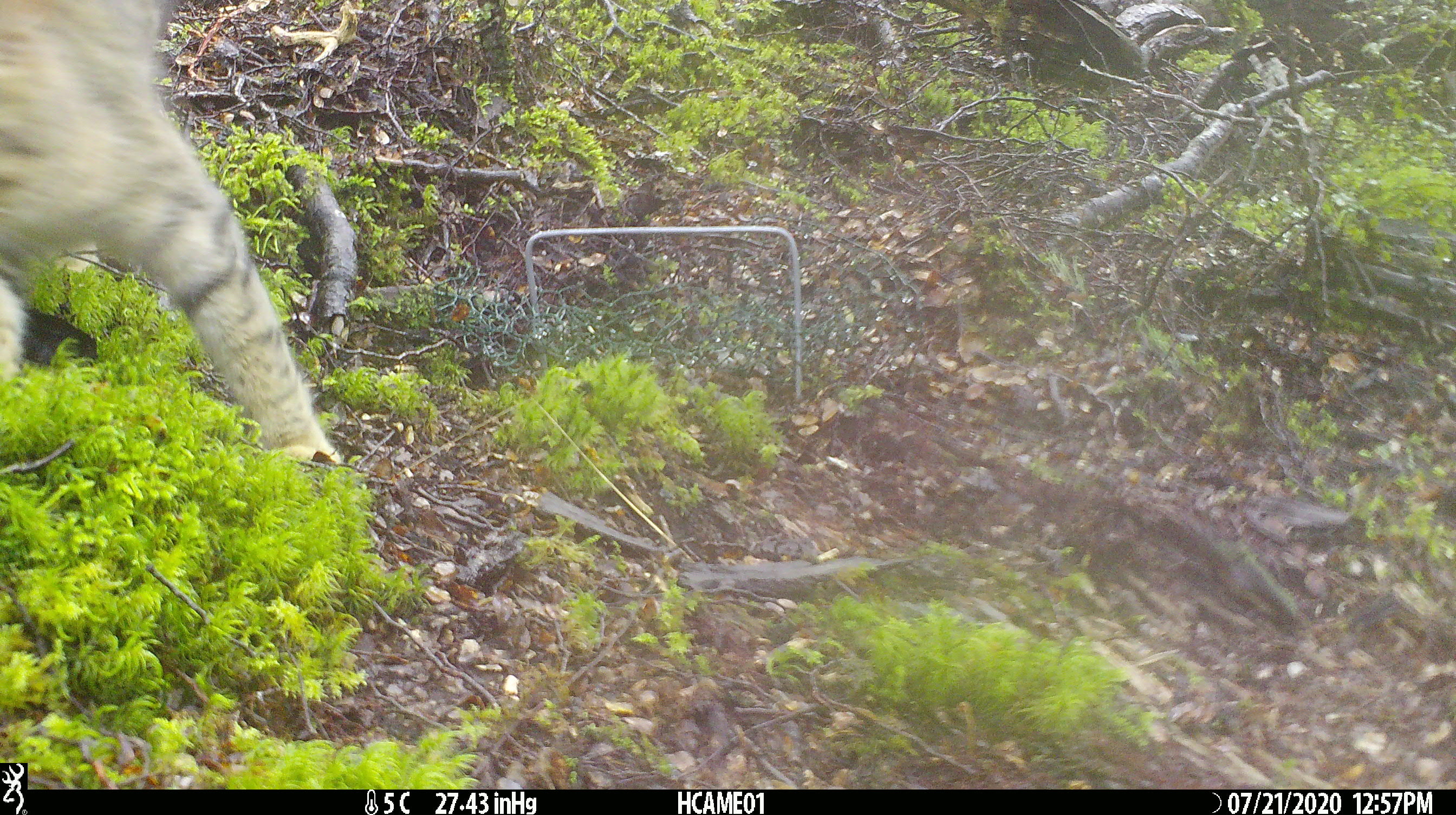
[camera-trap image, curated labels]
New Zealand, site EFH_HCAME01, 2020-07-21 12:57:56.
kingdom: Animalia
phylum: Chordata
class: Mammalia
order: Carnivora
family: Felidae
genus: Felis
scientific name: Felis catus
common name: domestic cat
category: cat